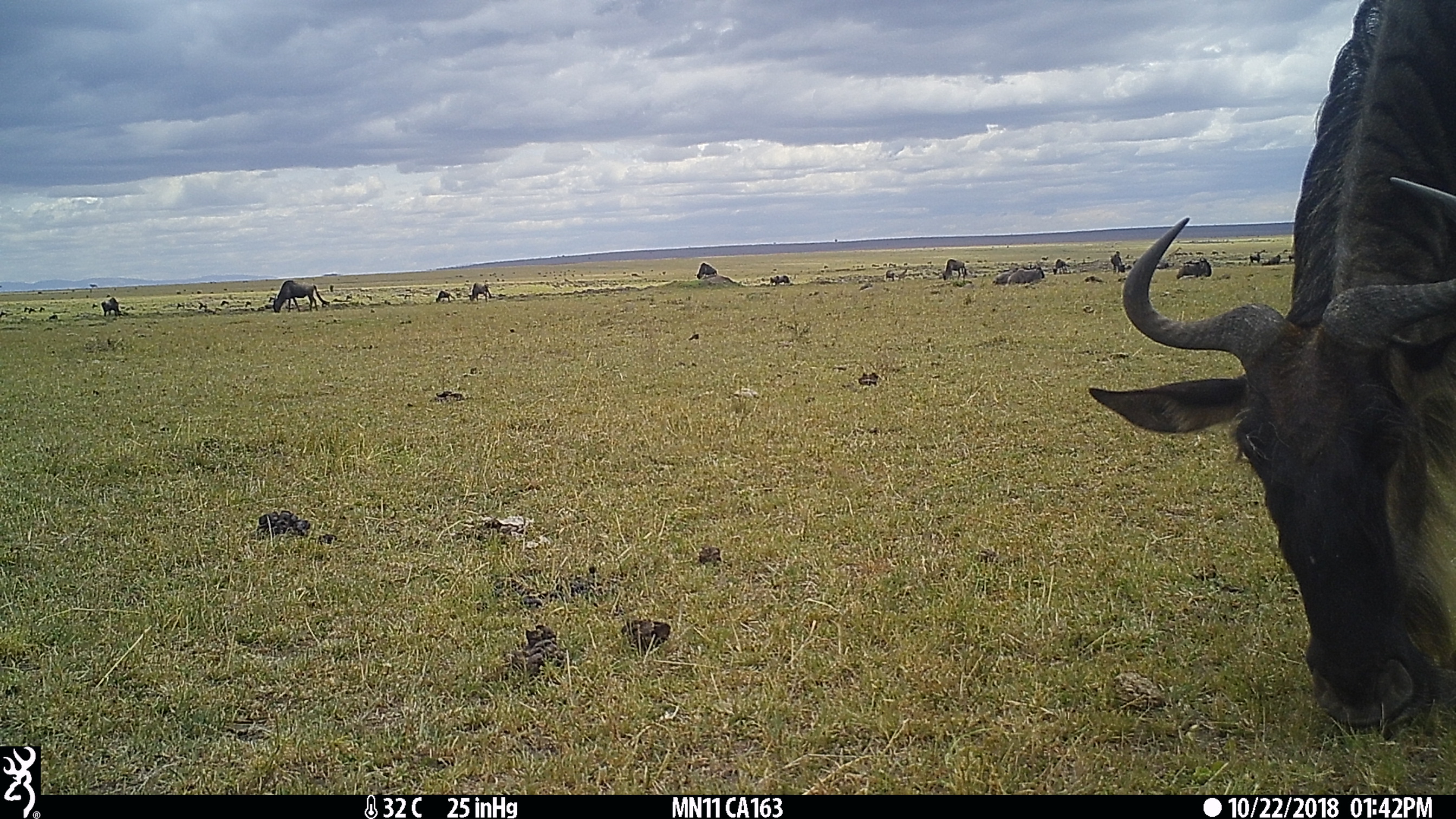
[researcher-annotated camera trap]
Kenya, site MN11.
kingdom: Animalia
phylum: Chordata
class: Mammalia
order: Artiodactyla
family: Bovidae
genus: Connochaetes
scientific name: Connochaetes taurinus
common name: blue wildebeest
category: wildebeest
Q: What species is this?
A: Wildebeest (blue wildebeest) (Connochaetes taurinus).